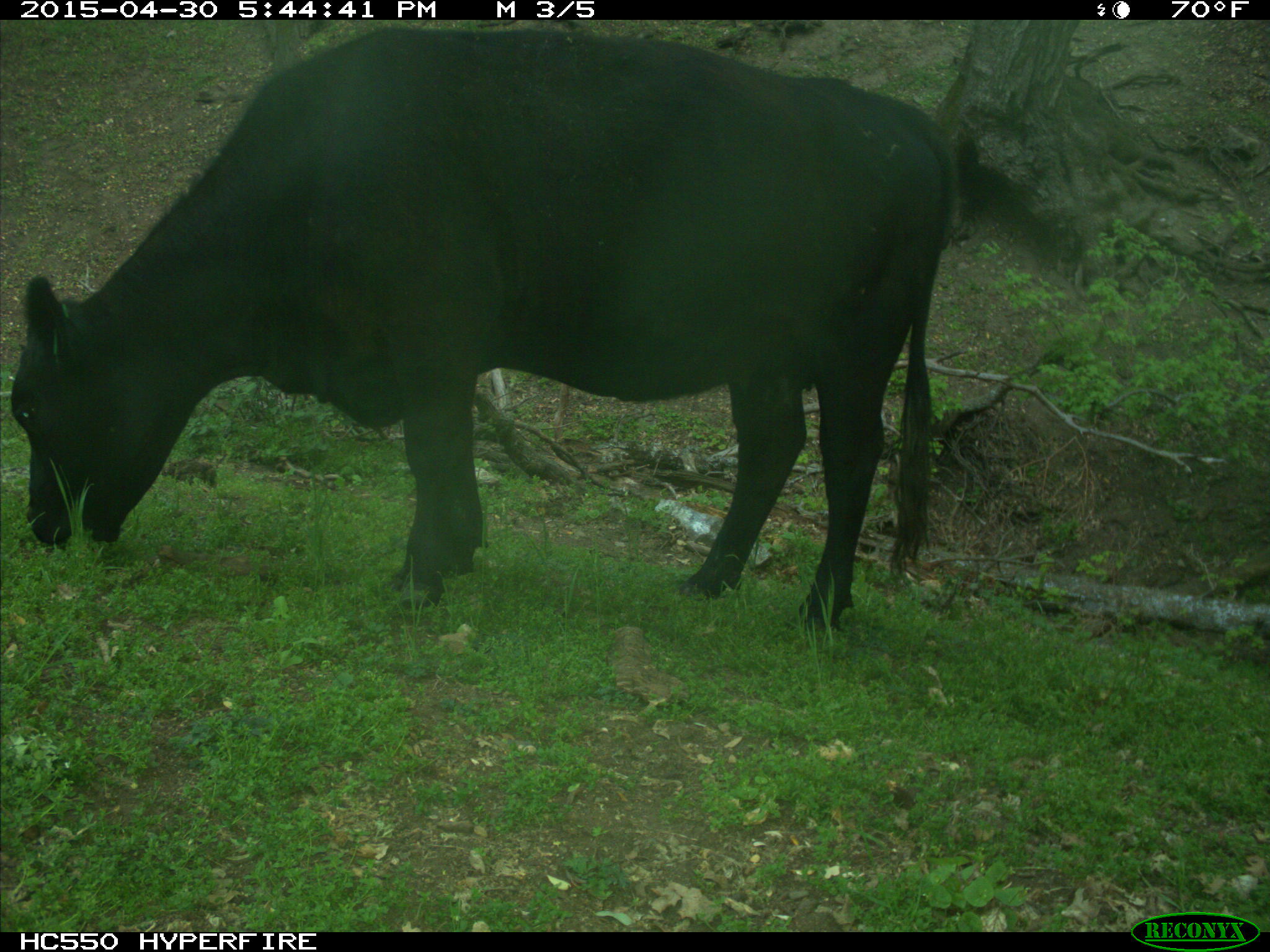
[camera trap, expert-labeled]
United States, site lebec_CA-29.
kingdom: Animalia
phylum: Chordata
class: Mammalia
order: Artiodactyla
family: Bovidae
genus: Bos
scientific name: Bos taurus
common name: domestic cow